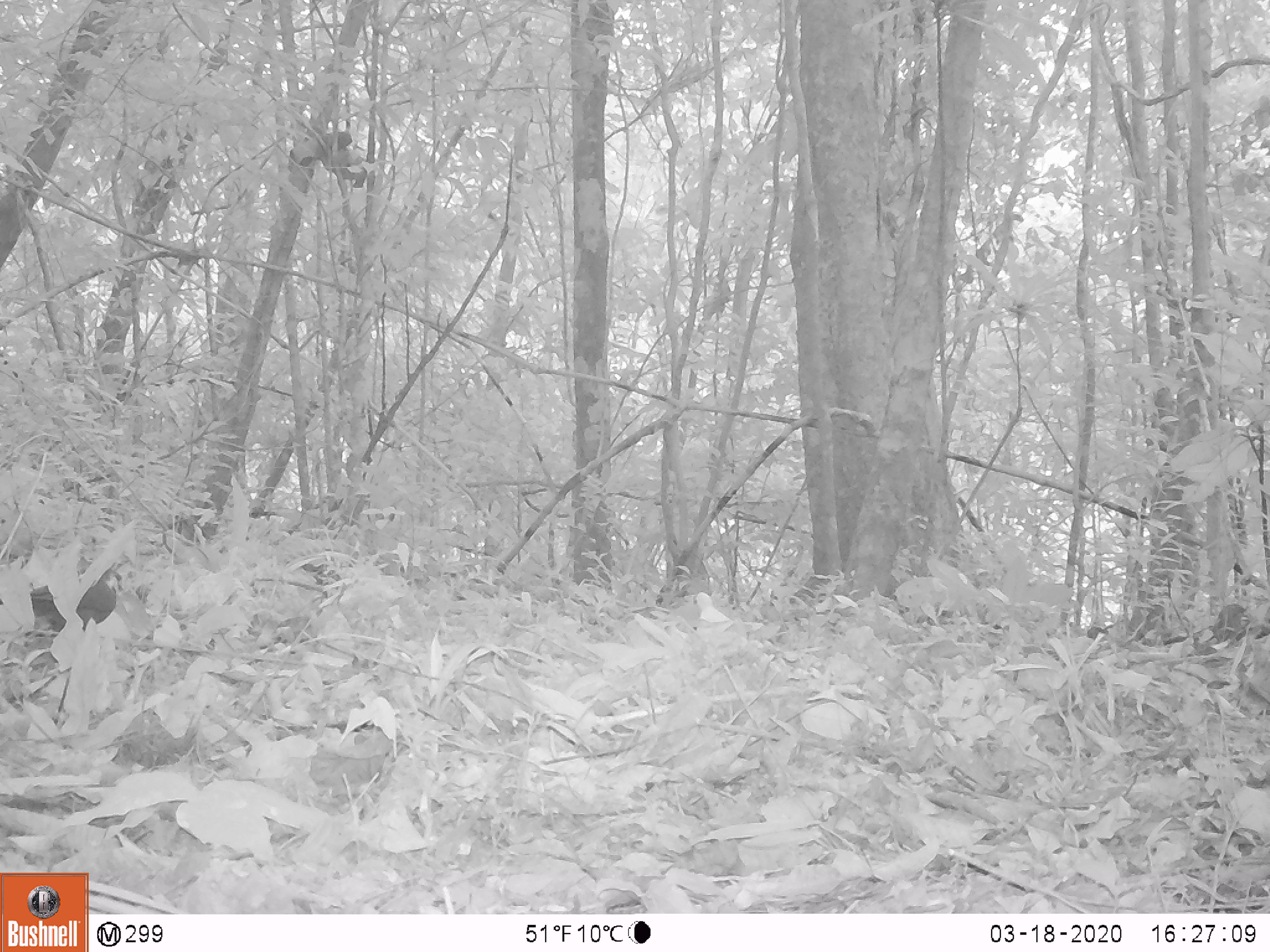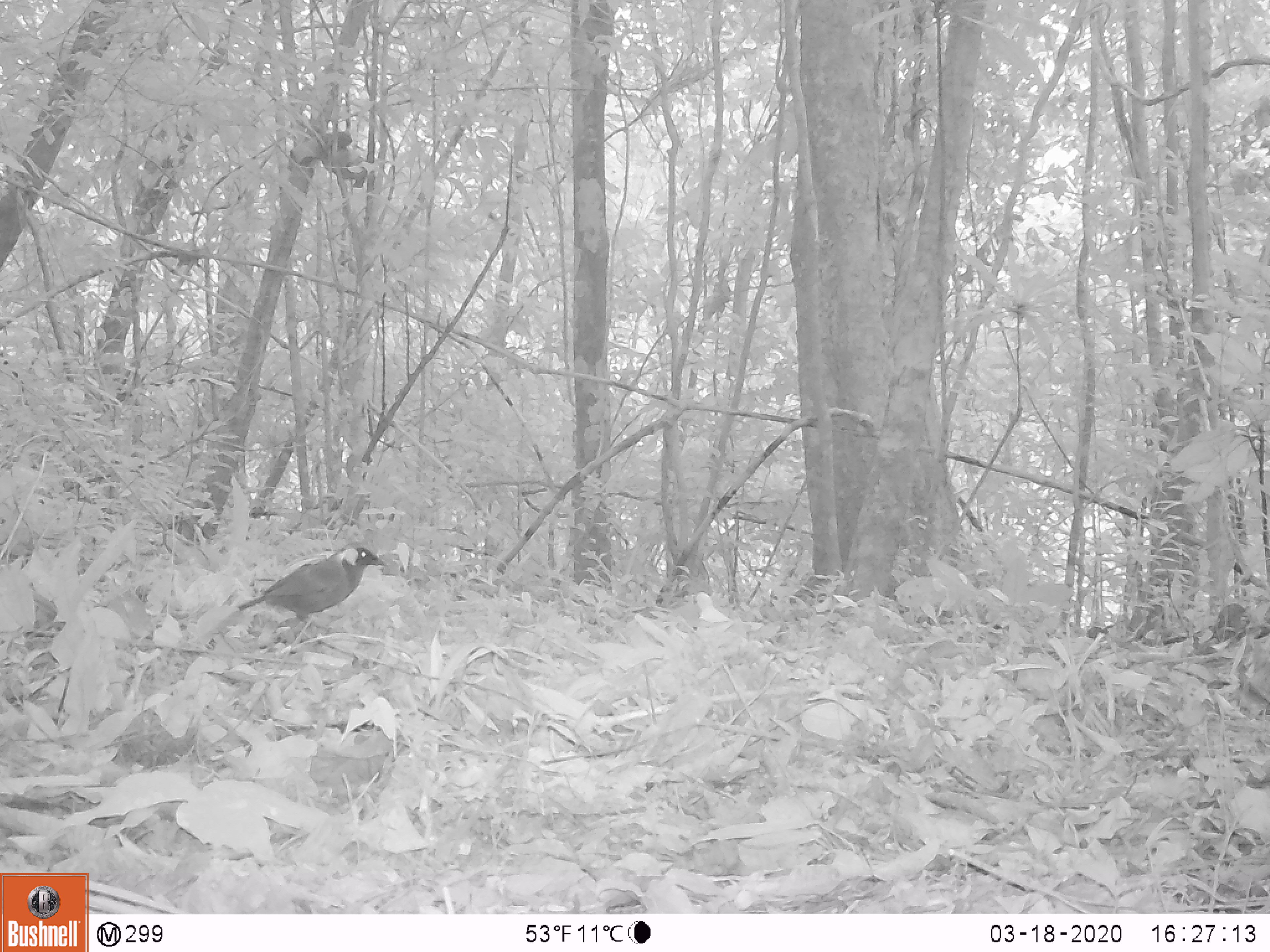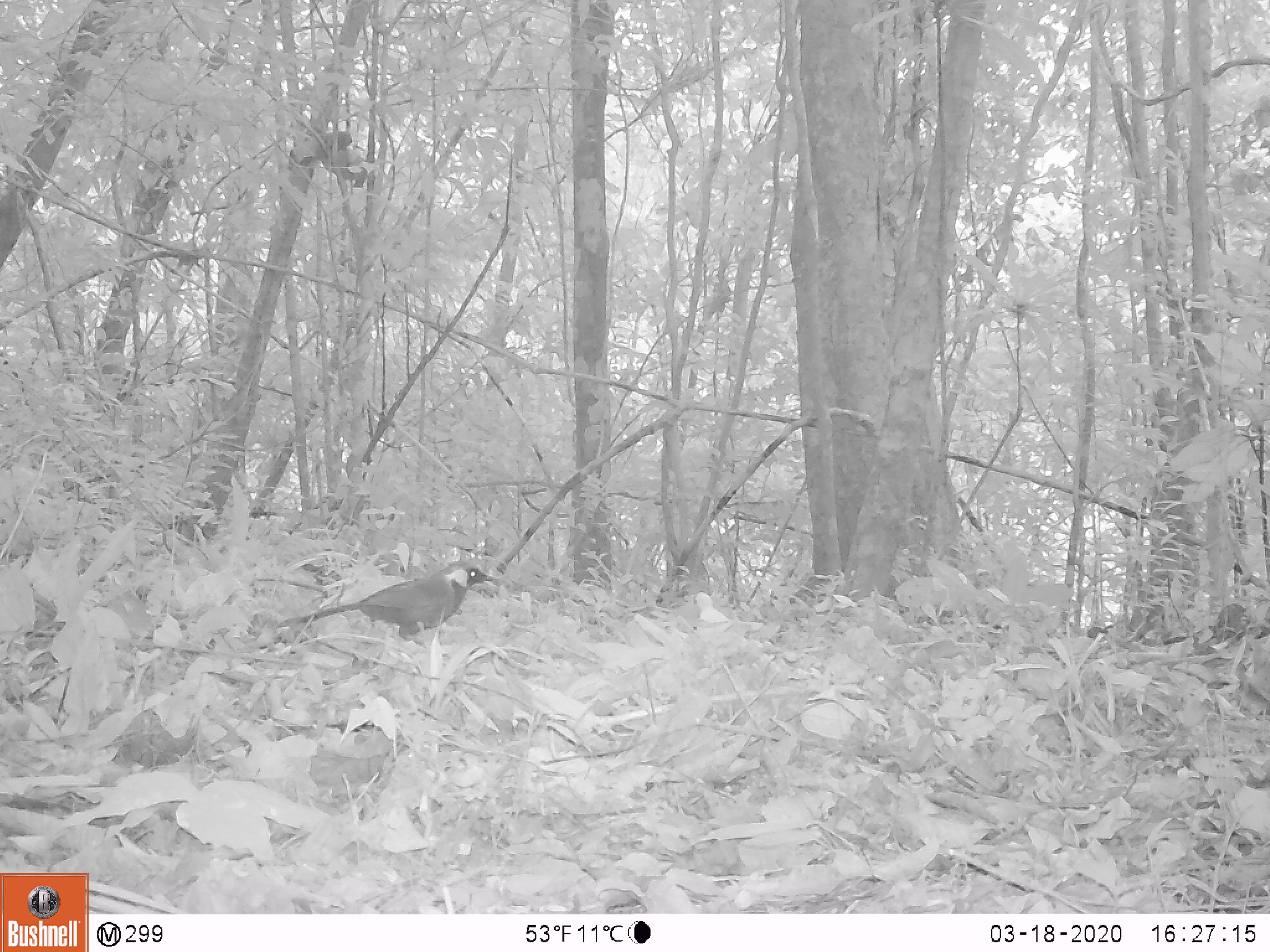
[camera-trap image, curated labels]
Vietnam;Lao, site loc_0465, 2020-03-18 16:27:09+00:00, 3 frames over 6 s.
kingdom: Animalia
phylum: Chordata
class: Aves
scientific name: Aves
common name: bird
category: unidentified bird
Unidentified bird (bird) (Aves). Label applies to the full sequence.